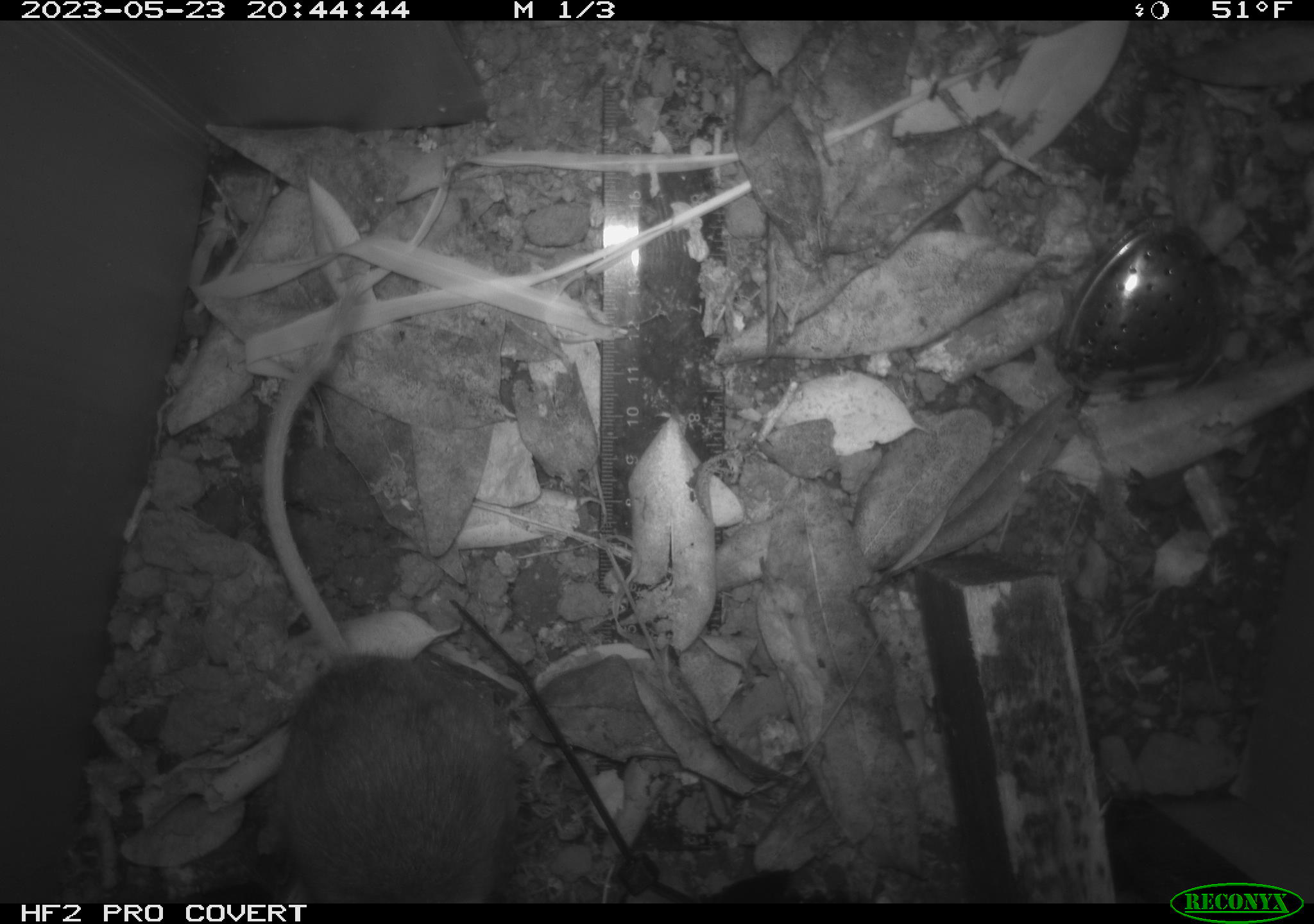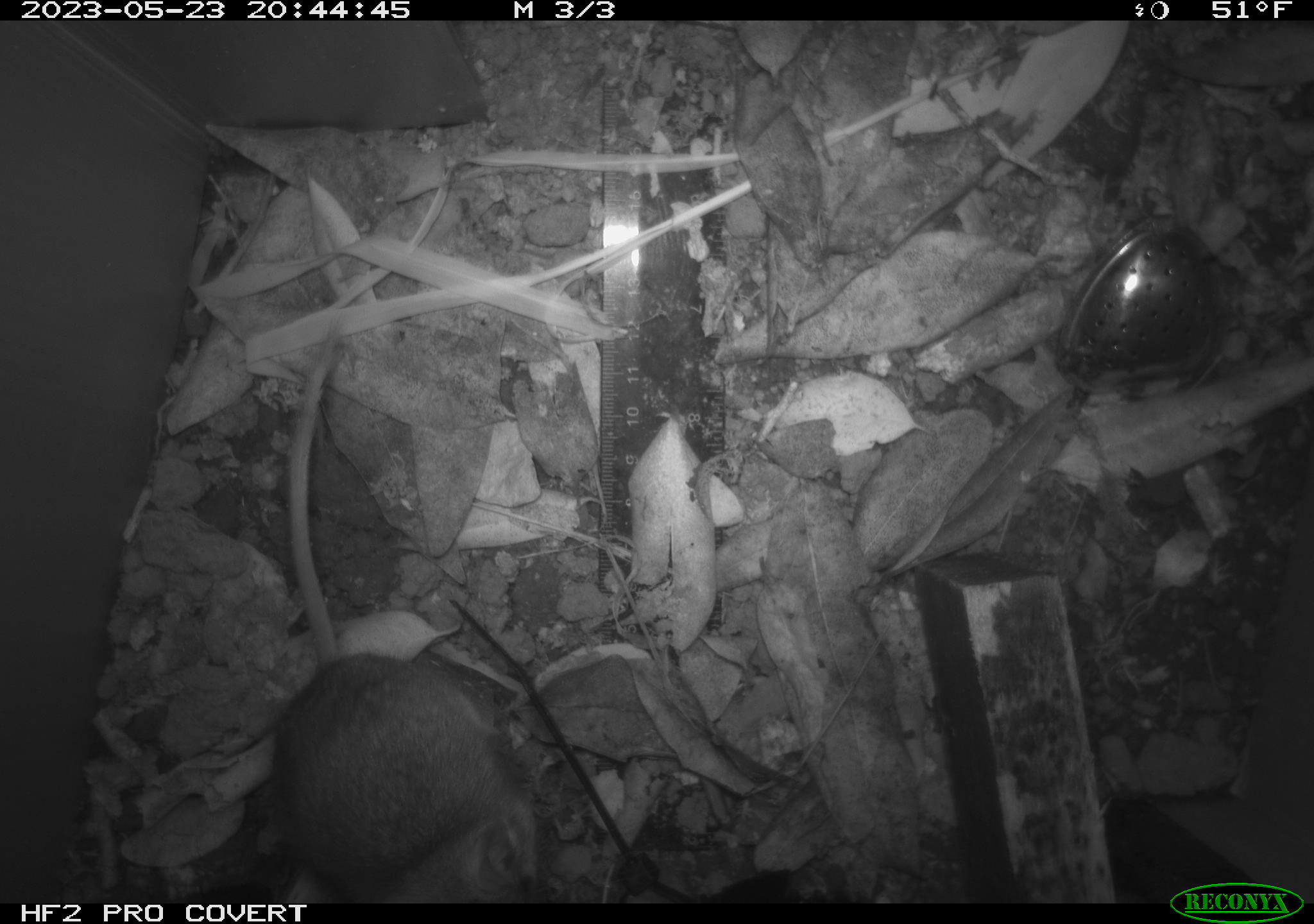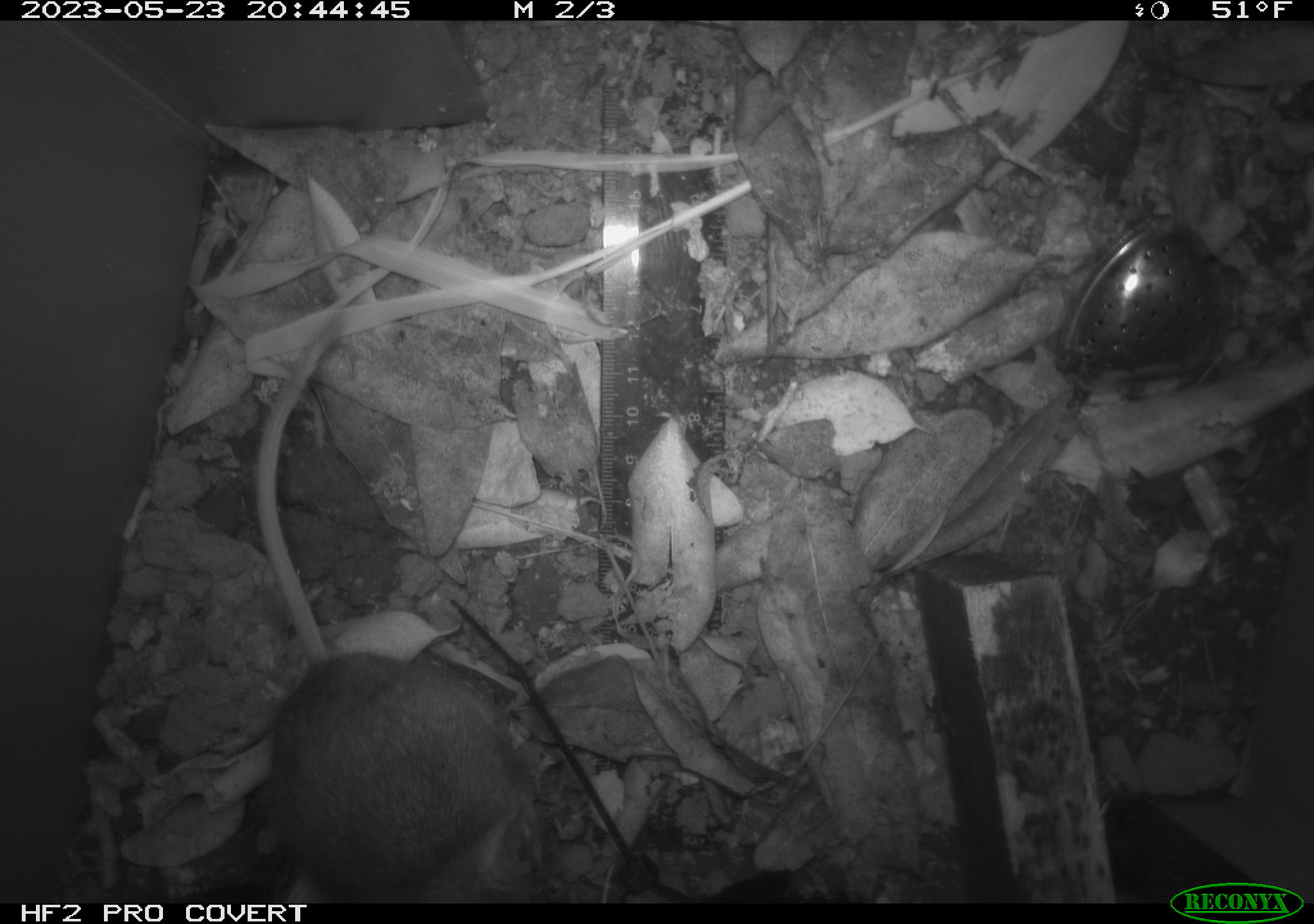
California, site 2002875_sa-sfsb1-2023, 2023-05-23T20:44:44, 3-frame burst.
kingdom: Animalia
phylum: Chordata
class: Mammalia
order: Rodentia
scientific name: Rodentia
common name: mouse species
Mouse species (Rodentia).